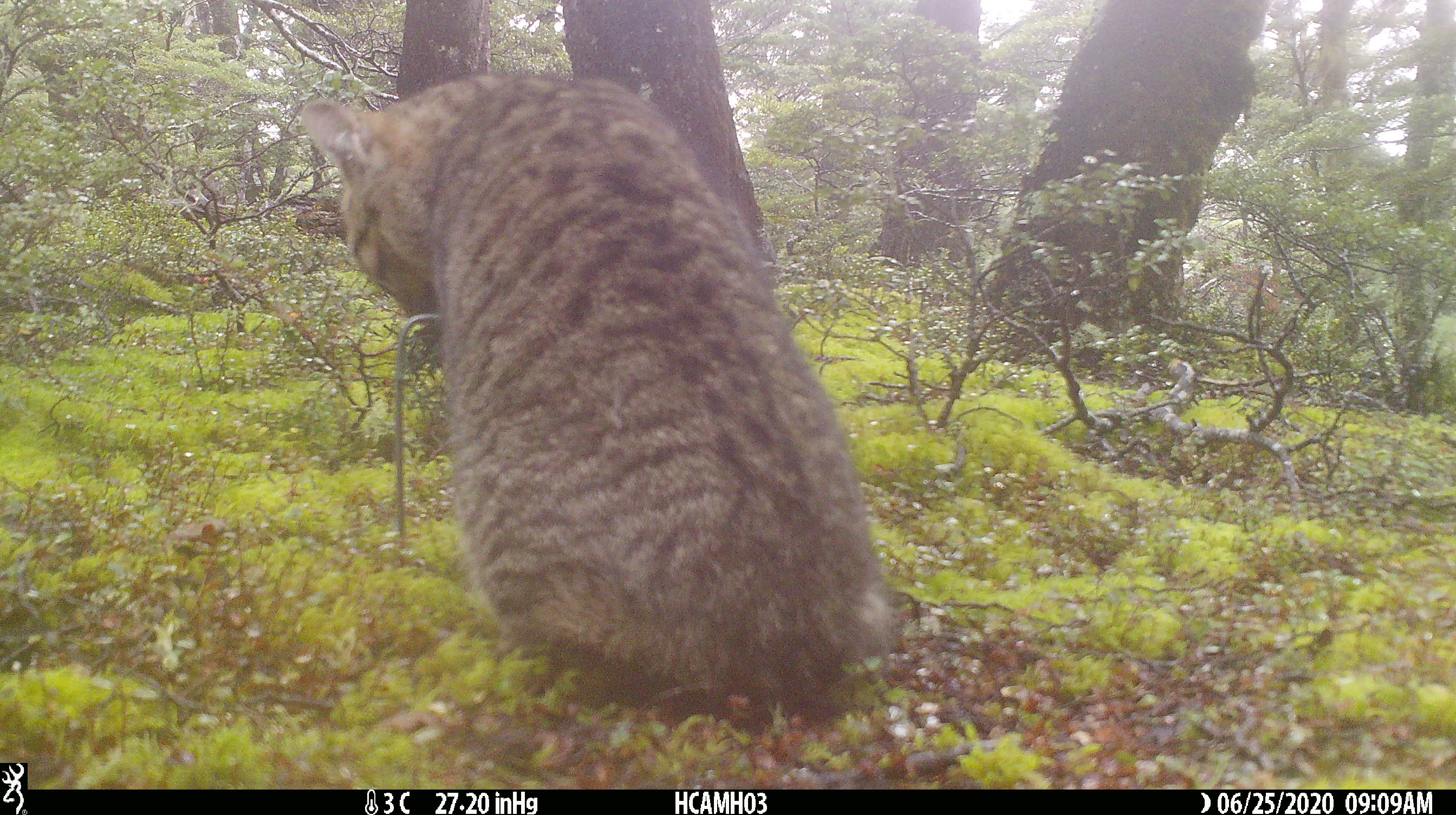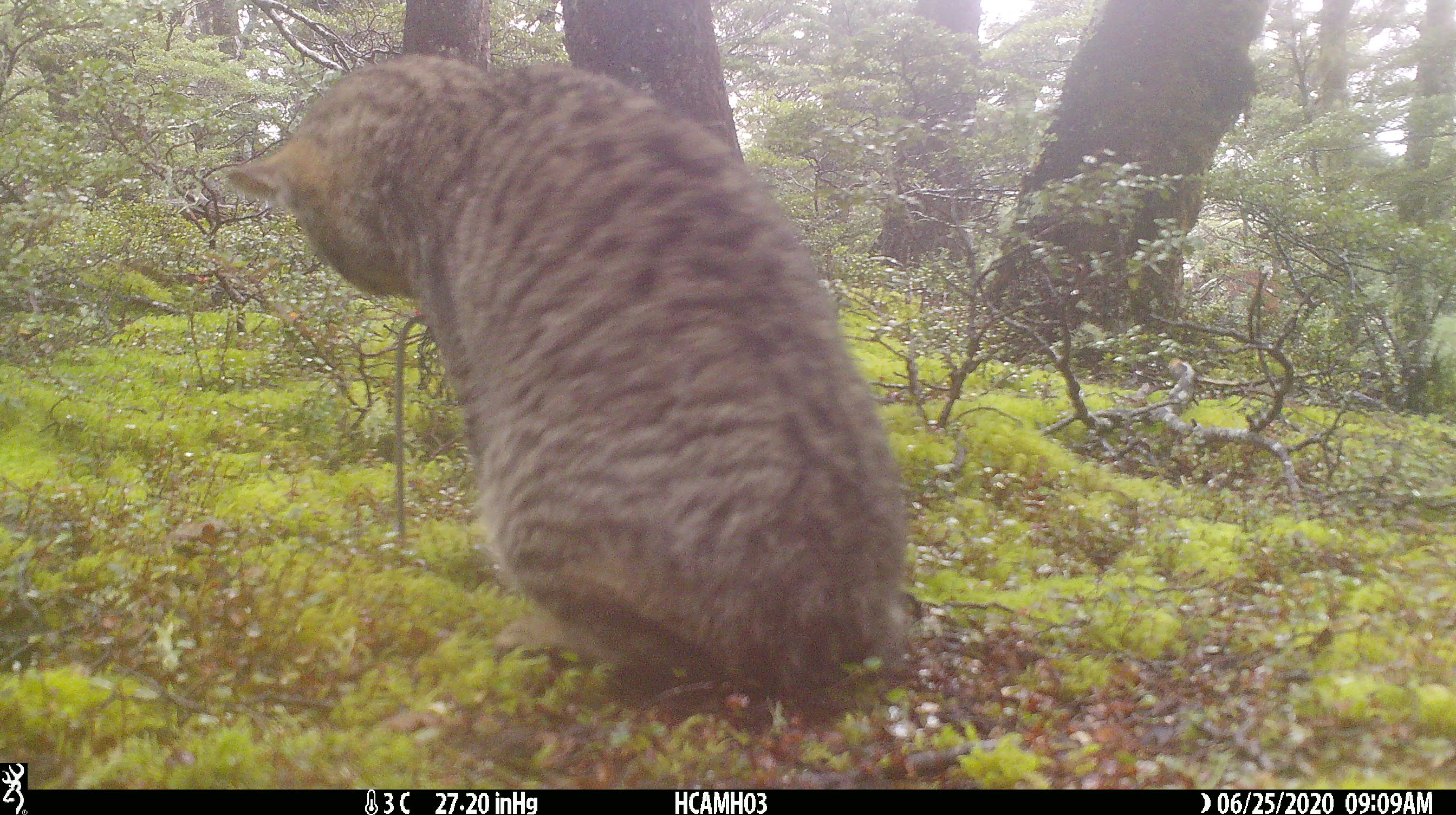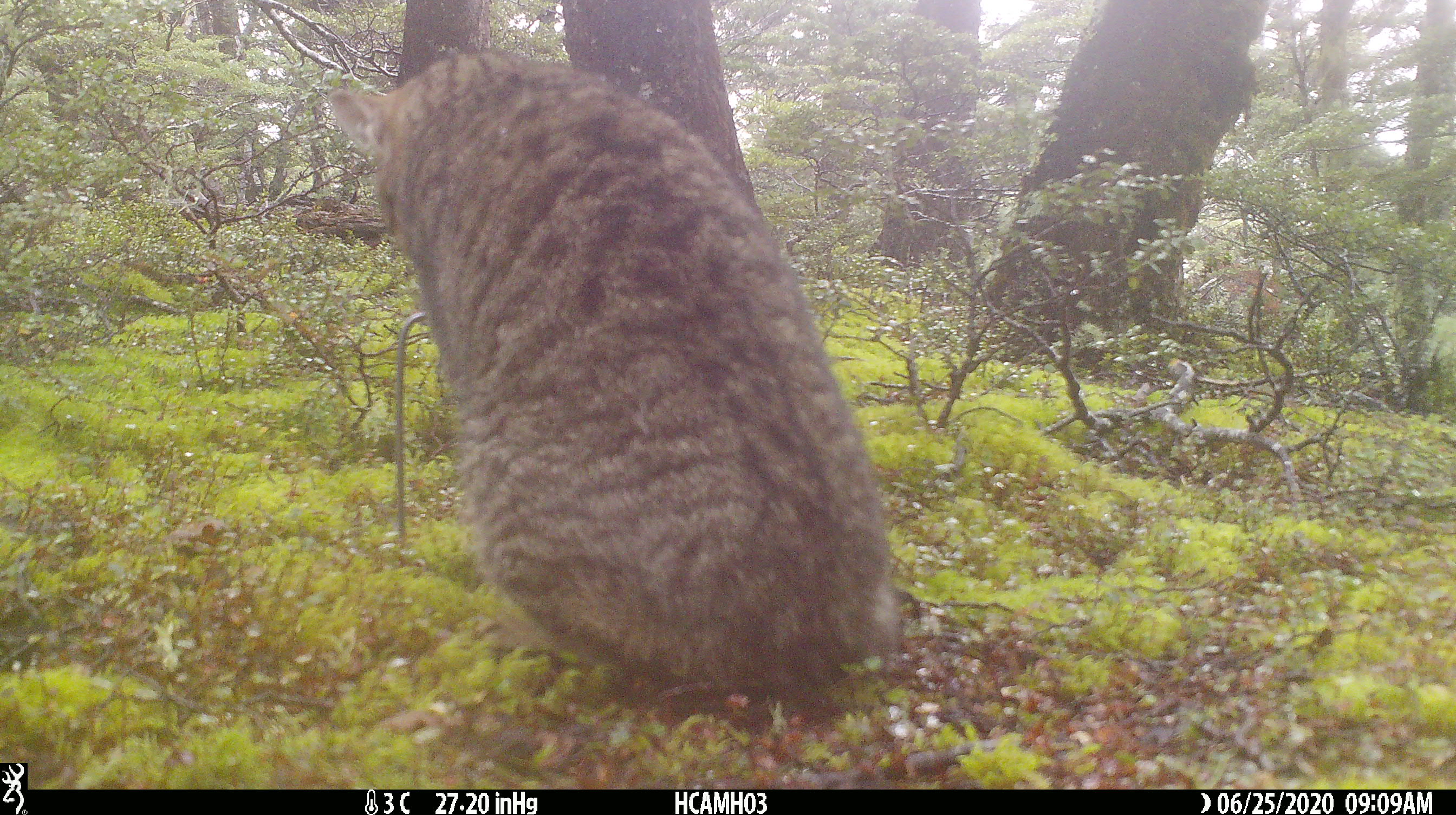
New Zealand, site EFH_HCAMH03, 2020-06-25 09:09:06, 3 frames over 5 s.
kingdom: Animalia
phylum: Chordata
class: Mammalia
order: Carnivora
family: Felidae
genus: Felis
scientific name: Felis catus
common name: domestic cat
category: cat